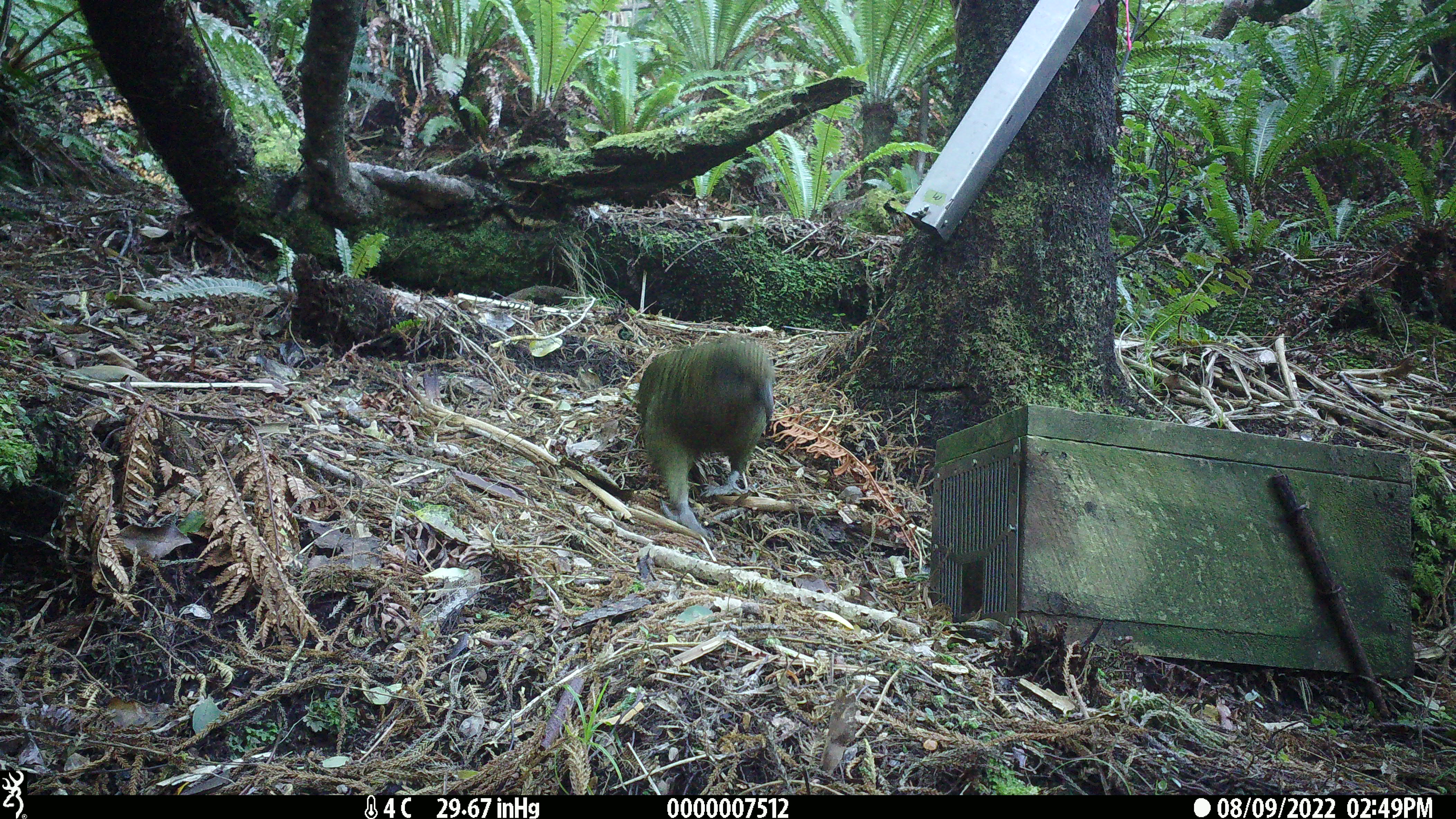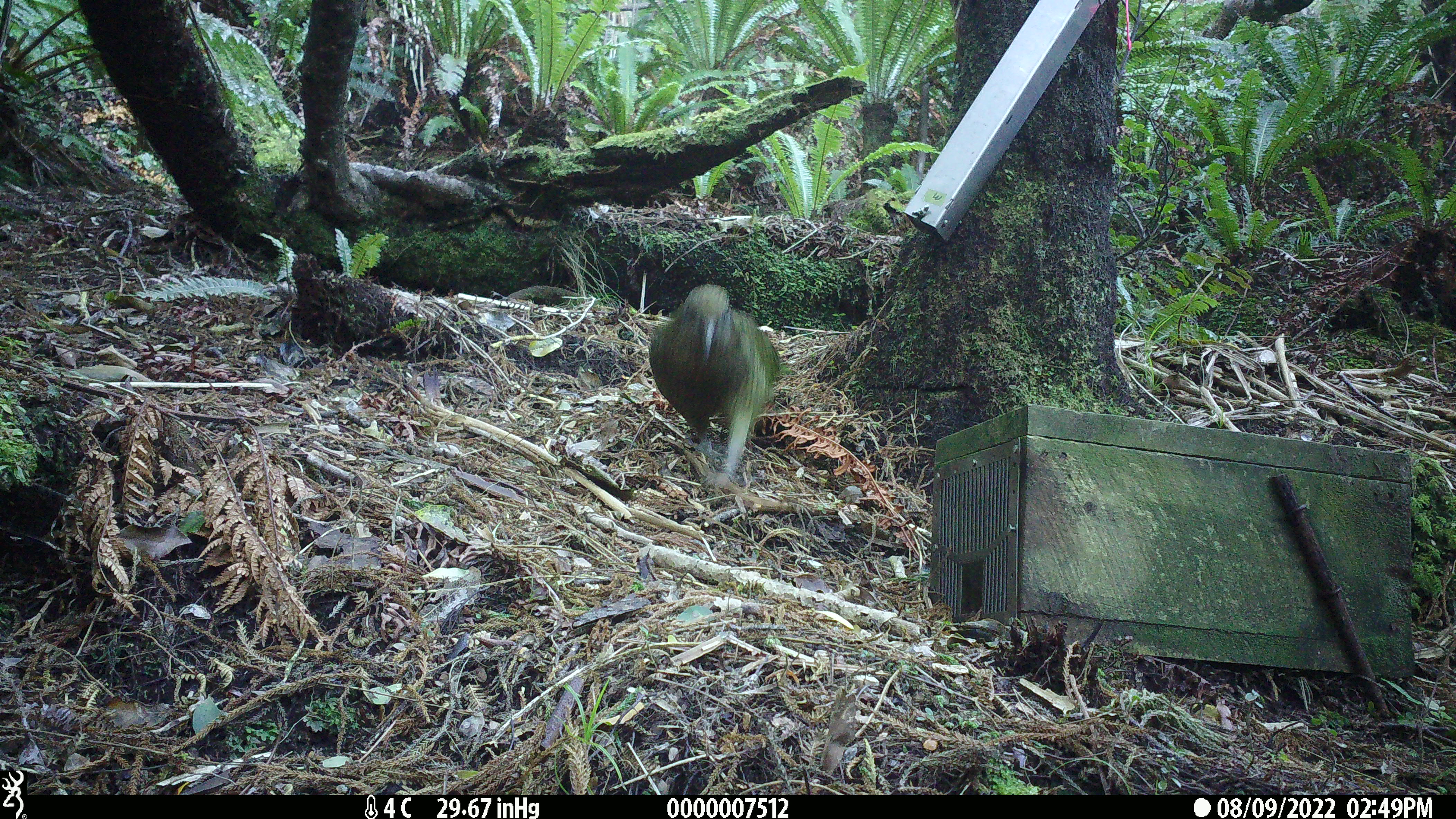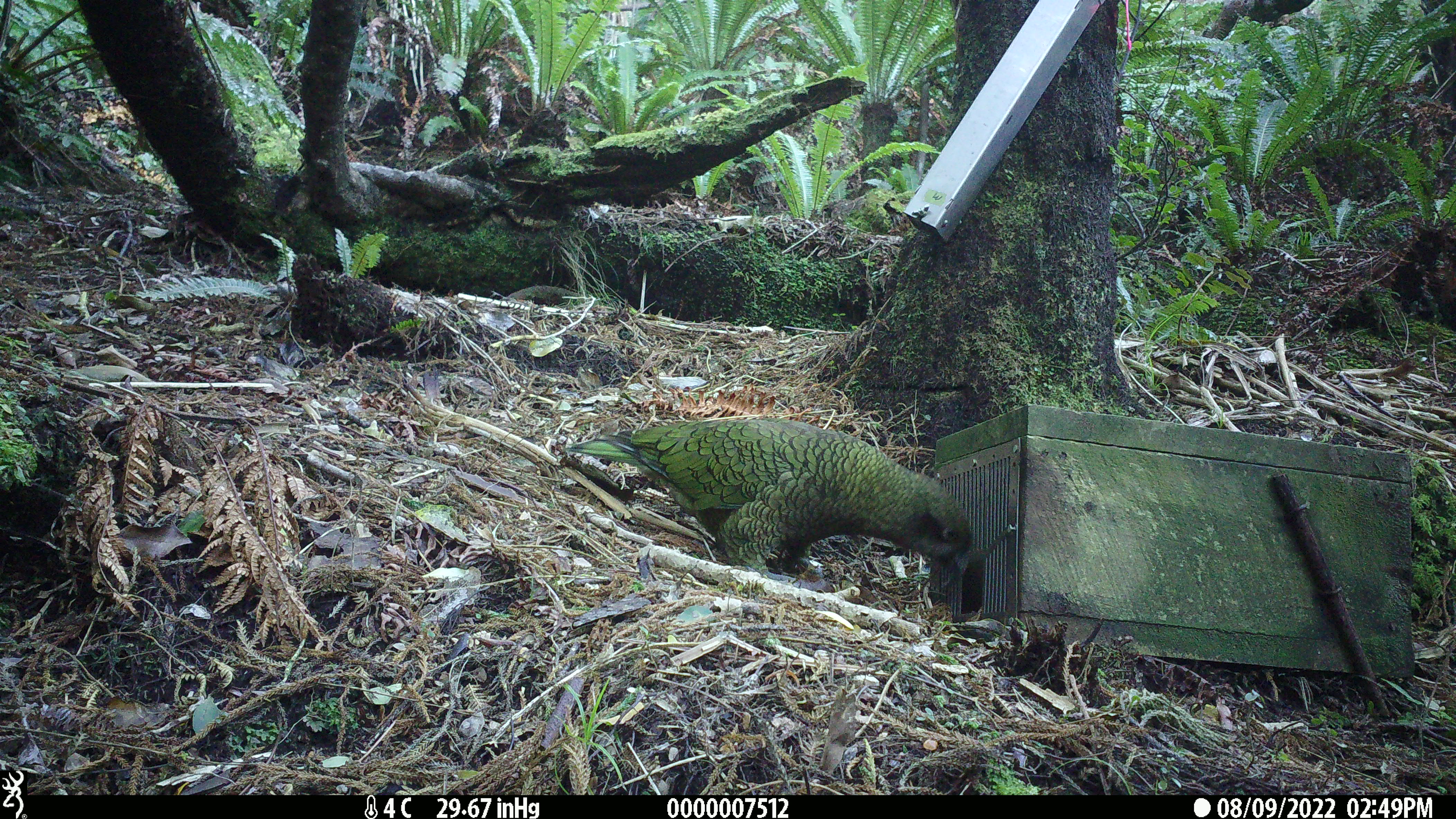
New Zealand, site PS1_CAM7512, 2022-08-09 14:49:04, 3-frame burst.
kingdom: Animalia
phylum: Chordata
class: Aves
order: Psittaciformes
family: Strigopidae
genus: Nestor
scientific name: Nestor notabilis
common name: kea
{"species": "kea (Nestor notabilis)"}